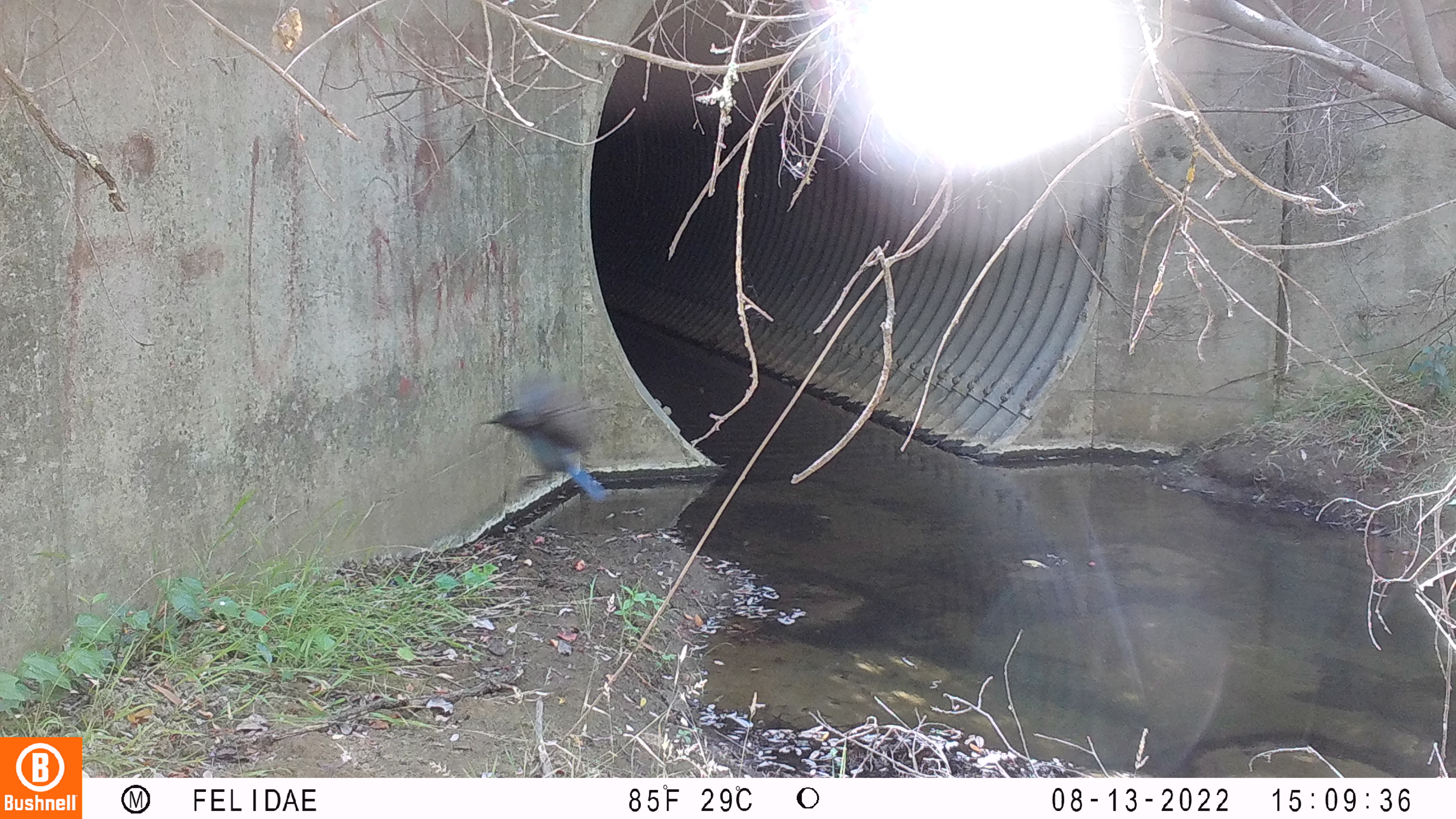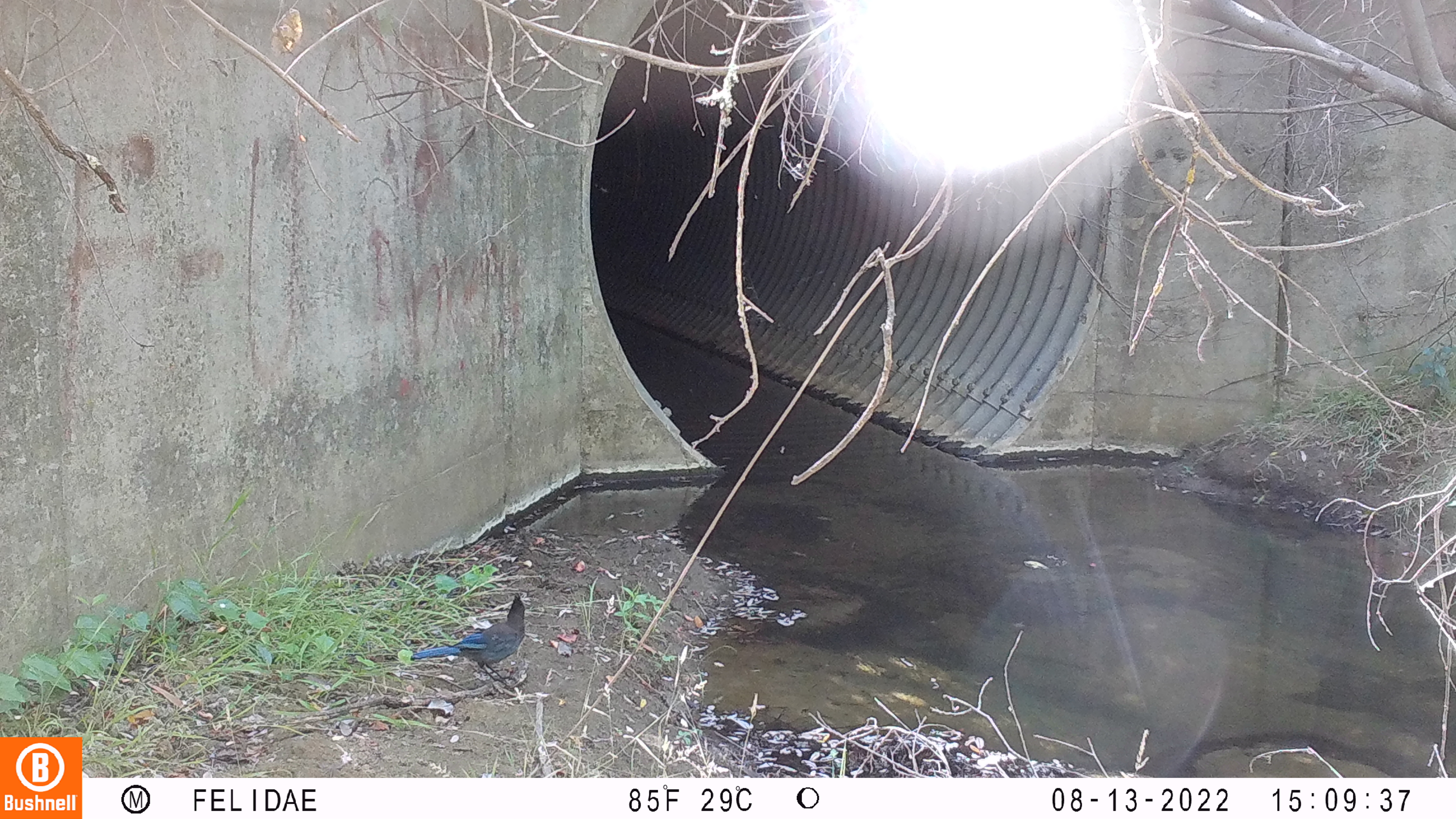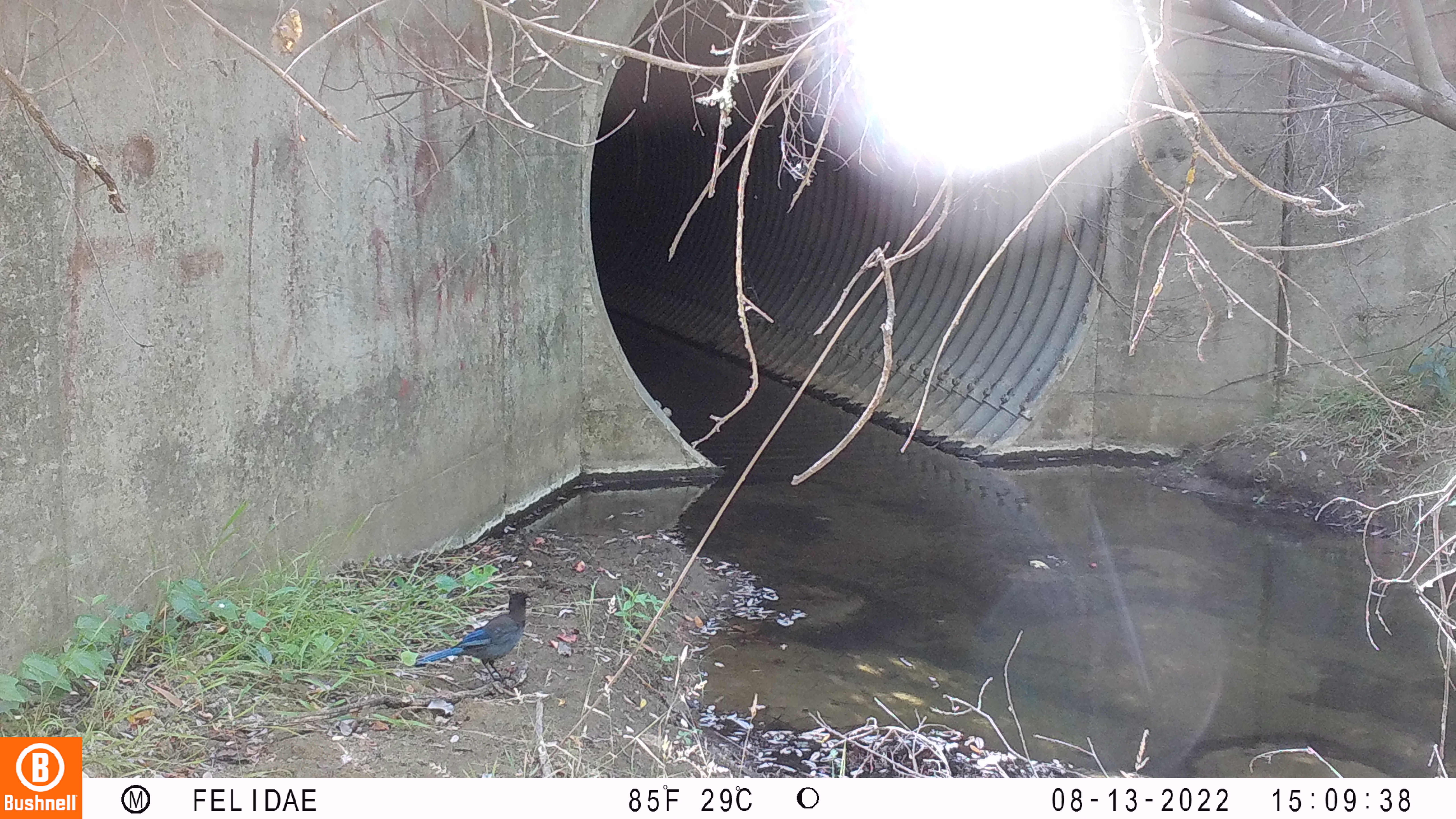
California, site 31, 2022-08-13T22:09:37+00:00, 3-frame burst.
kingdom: Animalia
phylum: Chordata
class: Aves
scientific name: Aves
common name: bird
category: unknown bird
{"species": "unknown bird (bird) (Aves)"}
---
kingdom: Animalia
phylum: Chordata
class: Aves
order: Passeriformes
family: Corvidae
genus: Cyanocitta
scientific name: Cyanocitta stelleri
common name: steller's jay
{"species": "steller's jay (Cyanocitta stelleri)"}